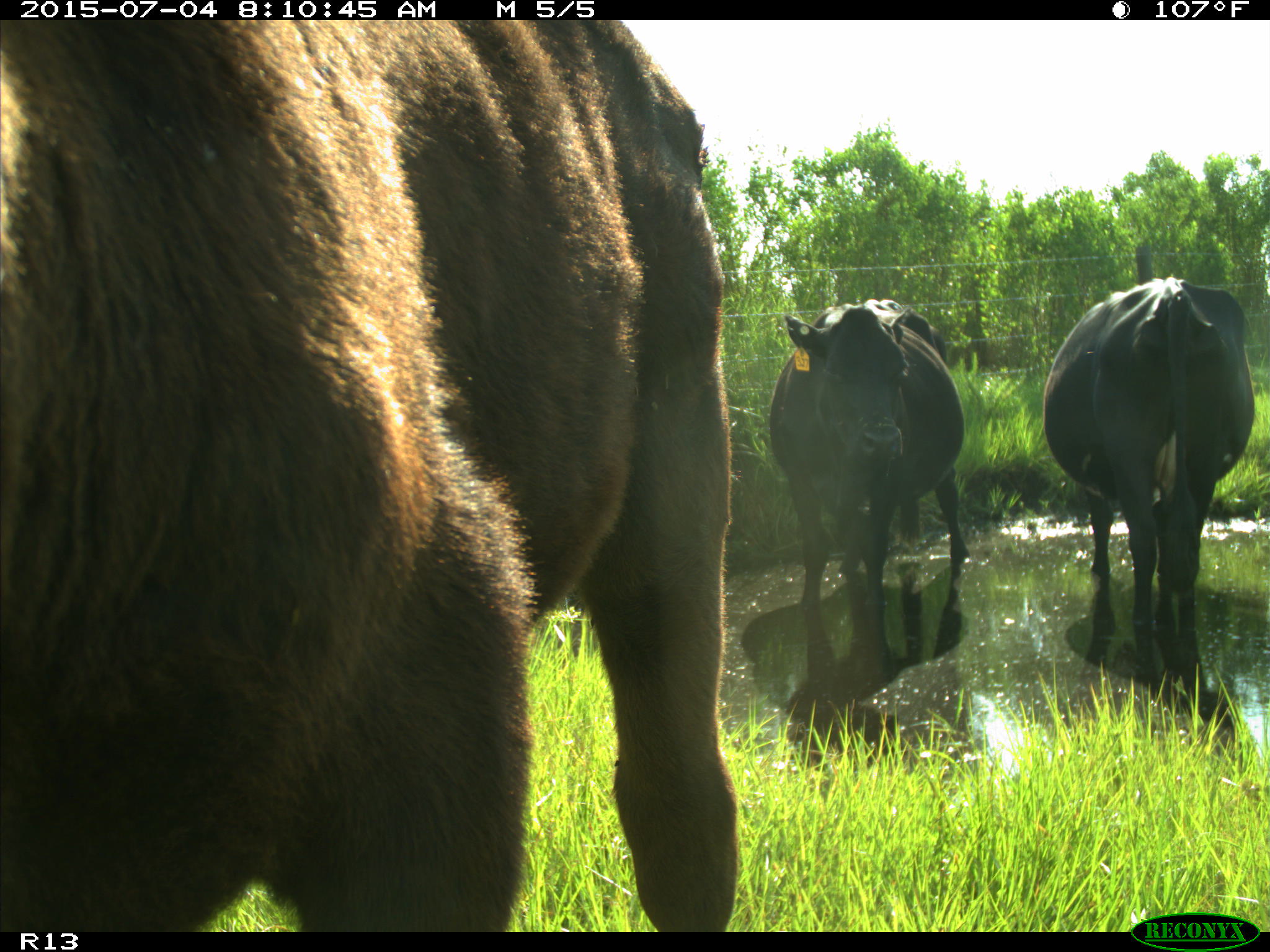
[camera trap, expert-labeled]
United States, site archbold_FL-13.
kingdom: Animalia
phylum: Chordata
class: Mammalia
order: Artiodactyla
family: Bovidae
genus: Bos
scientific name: Bos taurus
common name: domestic cow